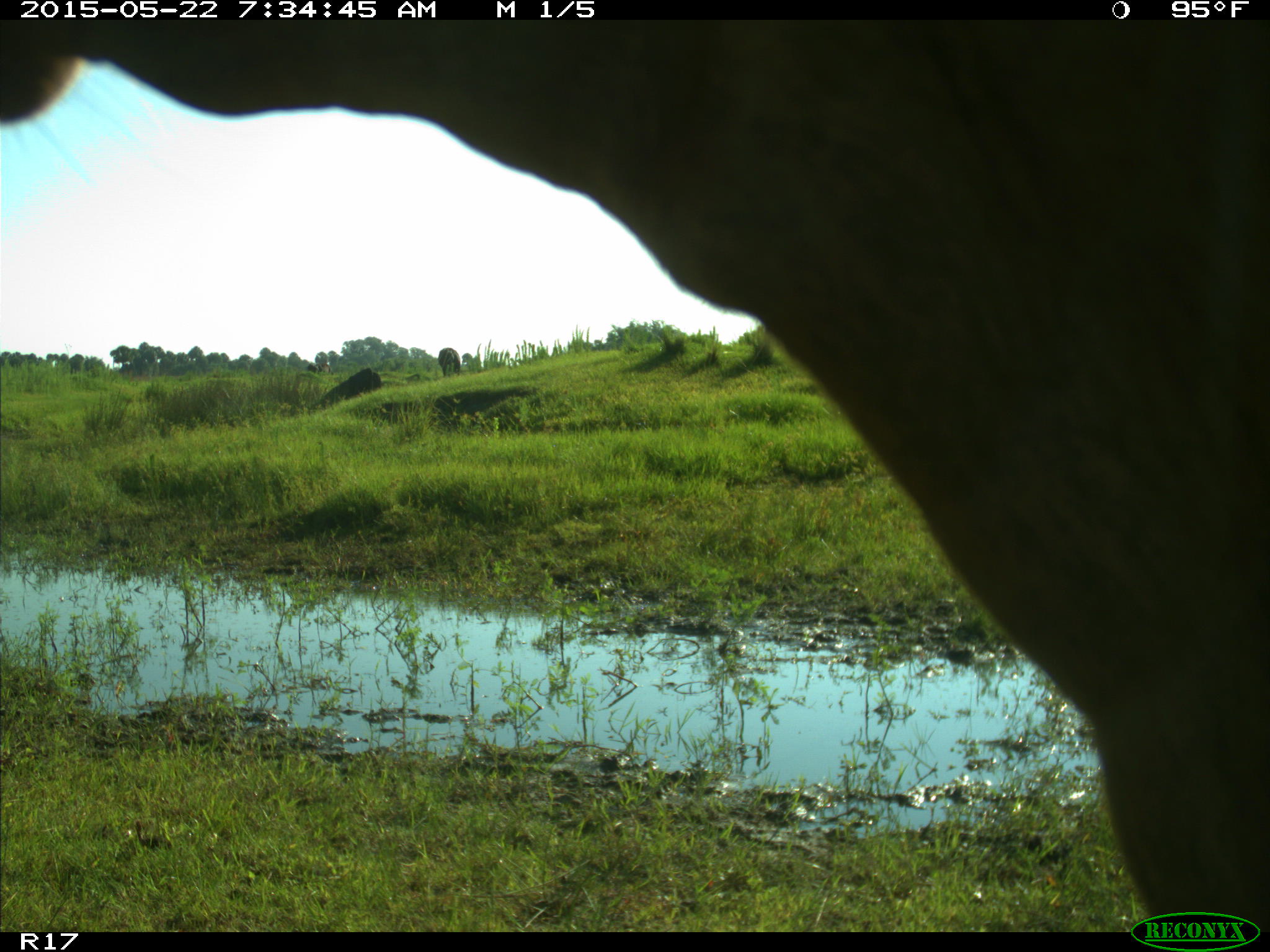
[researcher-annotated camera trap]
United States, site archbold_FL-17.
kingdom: Animalia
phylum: Chordata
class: Mammalia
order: Artiodactyla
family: Bovidae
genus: Bos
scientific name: Bos taurus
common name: domestic cow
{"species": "Bos taurus (domestic cow)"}